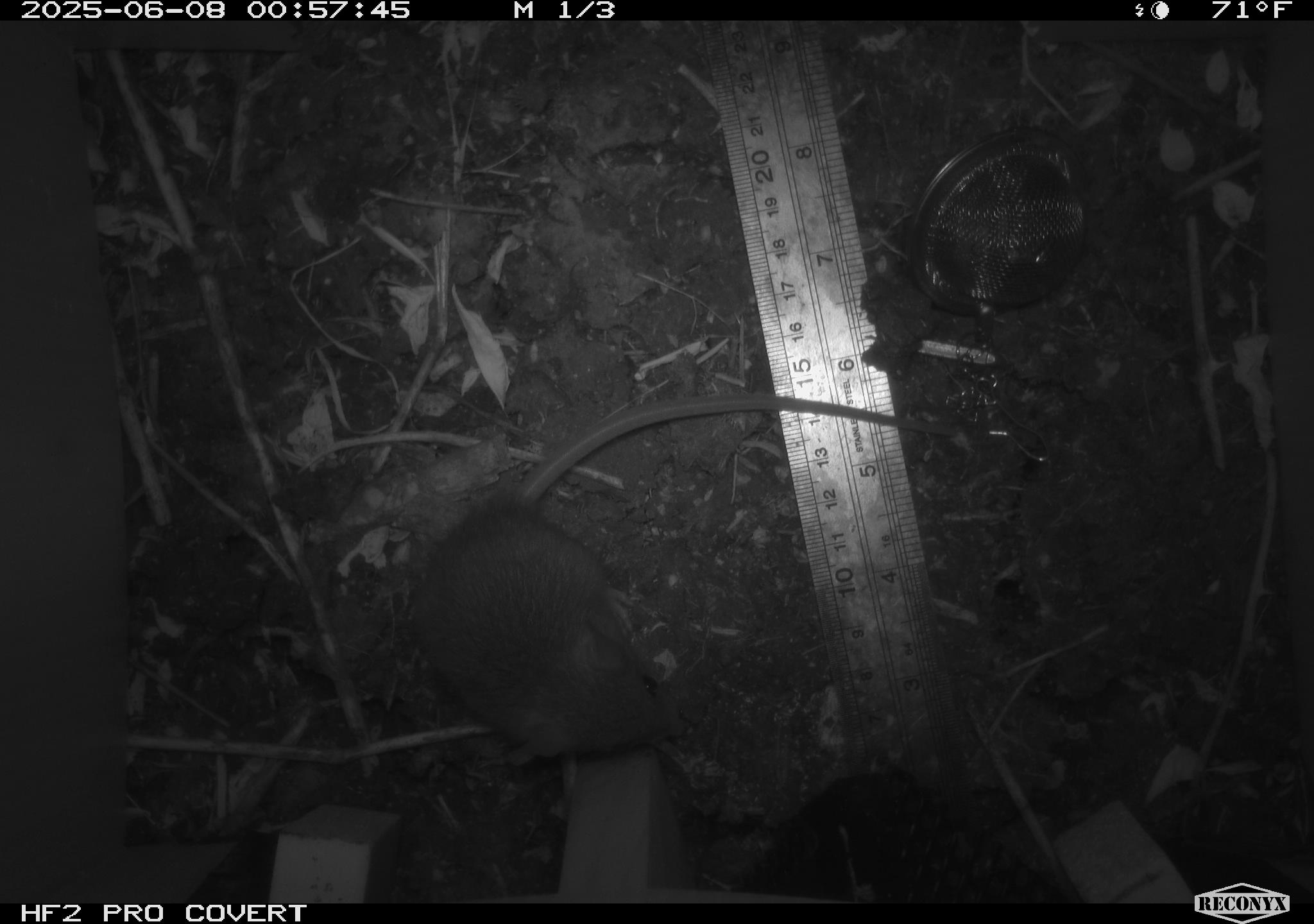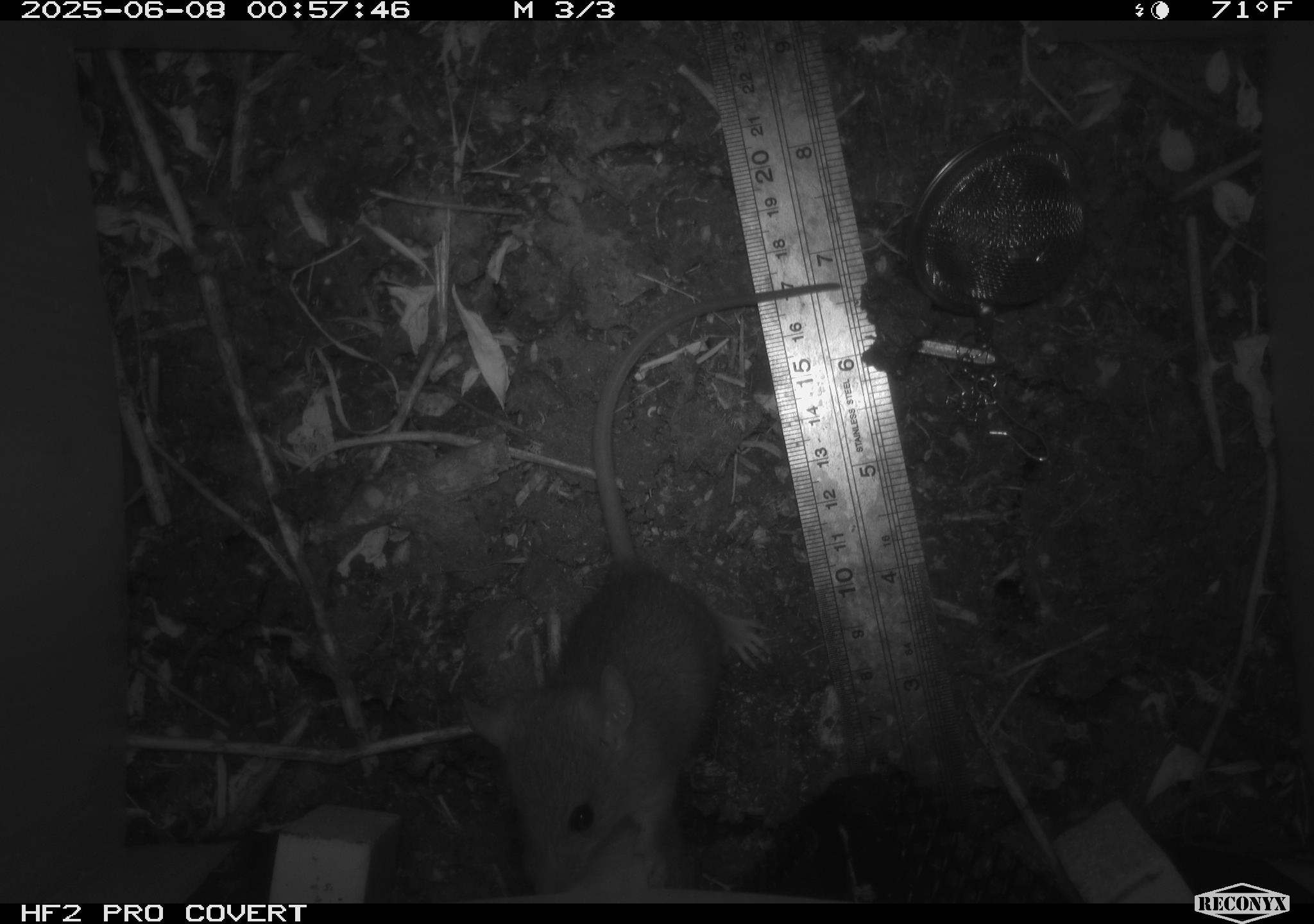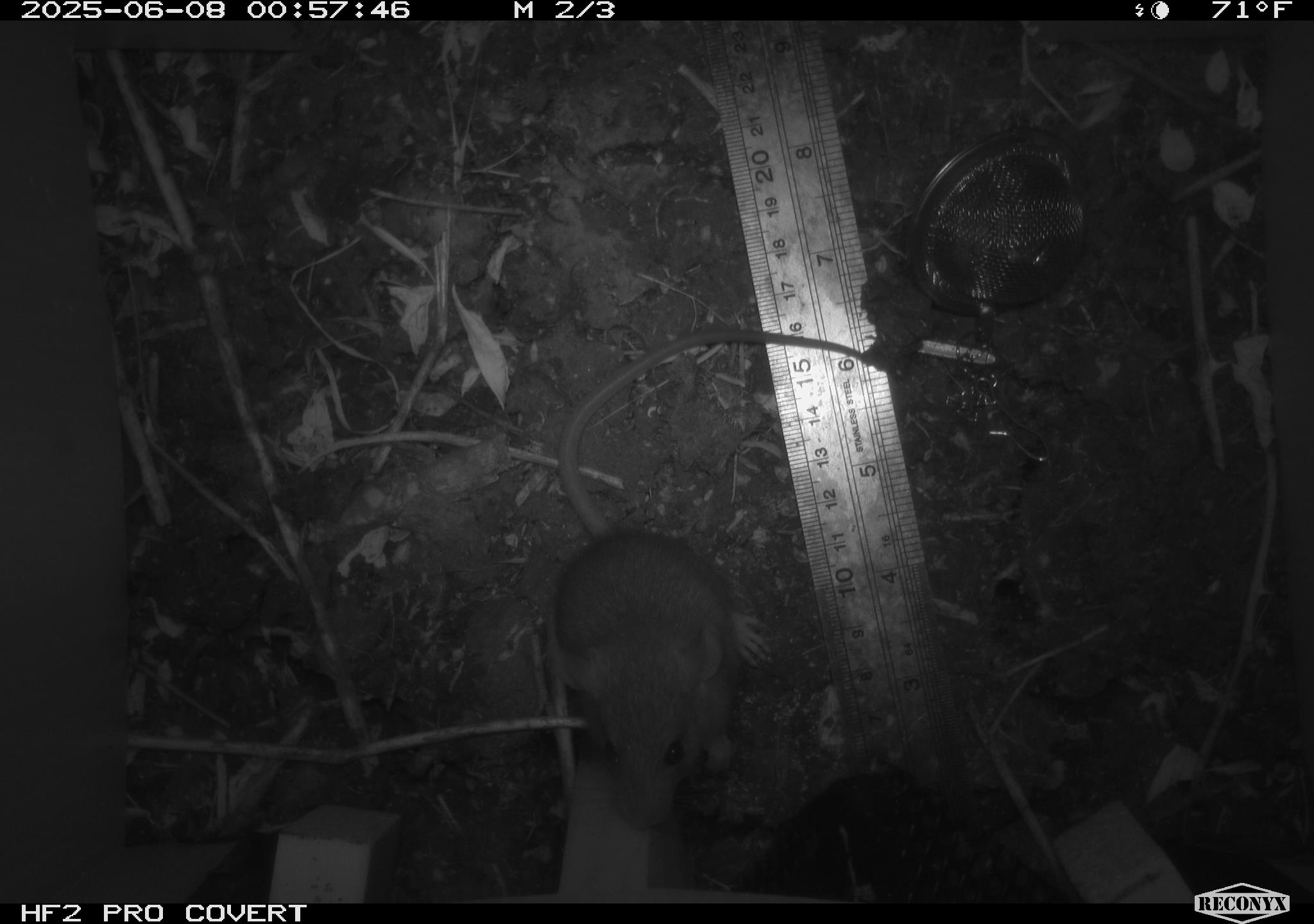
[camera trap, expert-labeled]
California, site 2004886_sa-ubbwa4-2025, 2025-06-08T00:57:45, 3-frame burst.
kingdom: Animalia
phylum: Chordata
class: Mammalia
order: Rodentia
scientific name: Rodentia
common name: rodent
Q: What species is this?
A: Rodent (Rodentia).